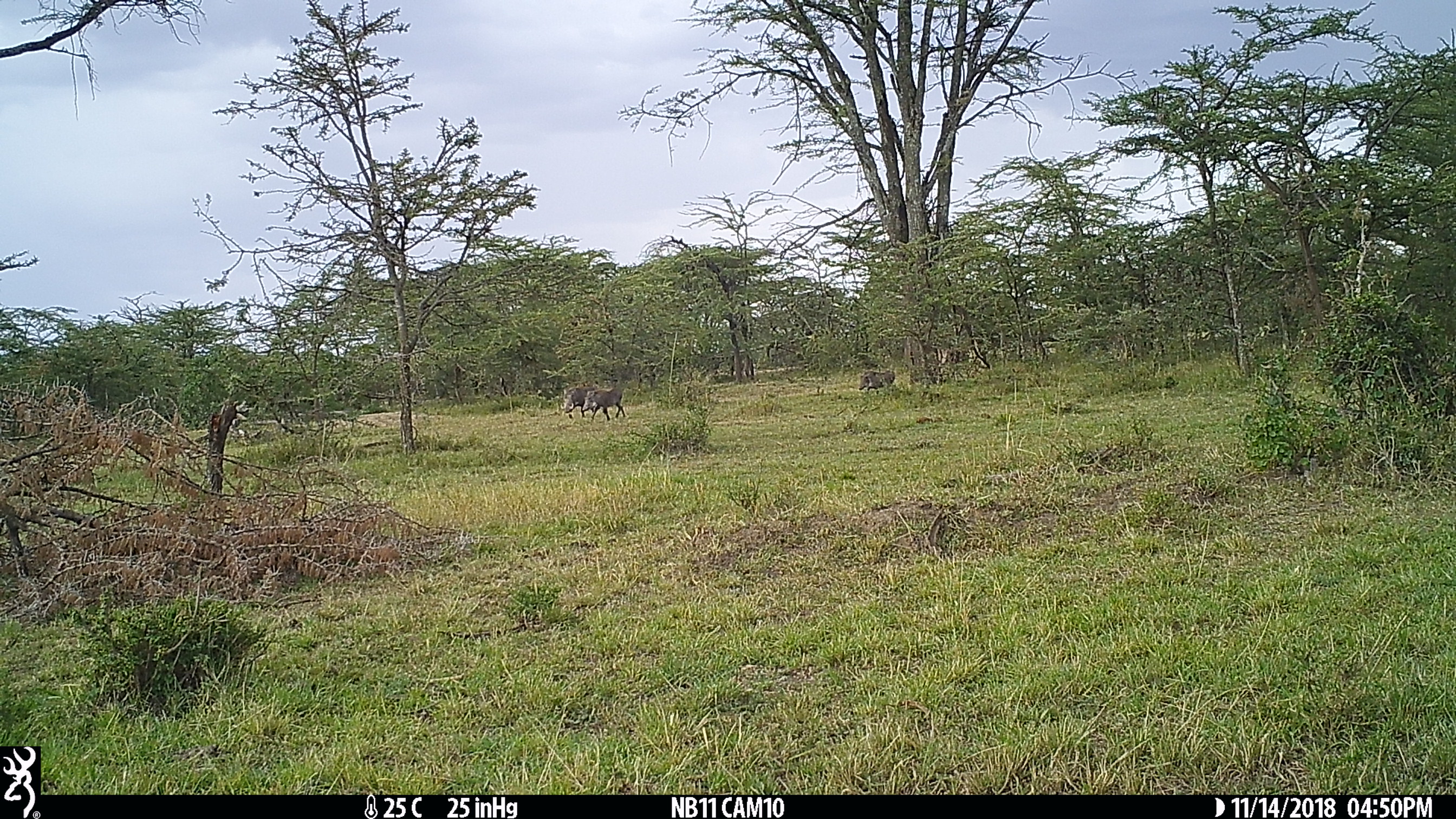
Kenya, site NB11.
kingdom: Animalia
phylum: Chordata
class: Mammalia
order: Artiodactyla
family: Suidae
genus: Phacochoerus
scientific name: Phacochoerus africanus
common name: common warthog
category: warthog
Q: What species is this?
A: Warthog (common warthog) (Phacochoerus africanus).